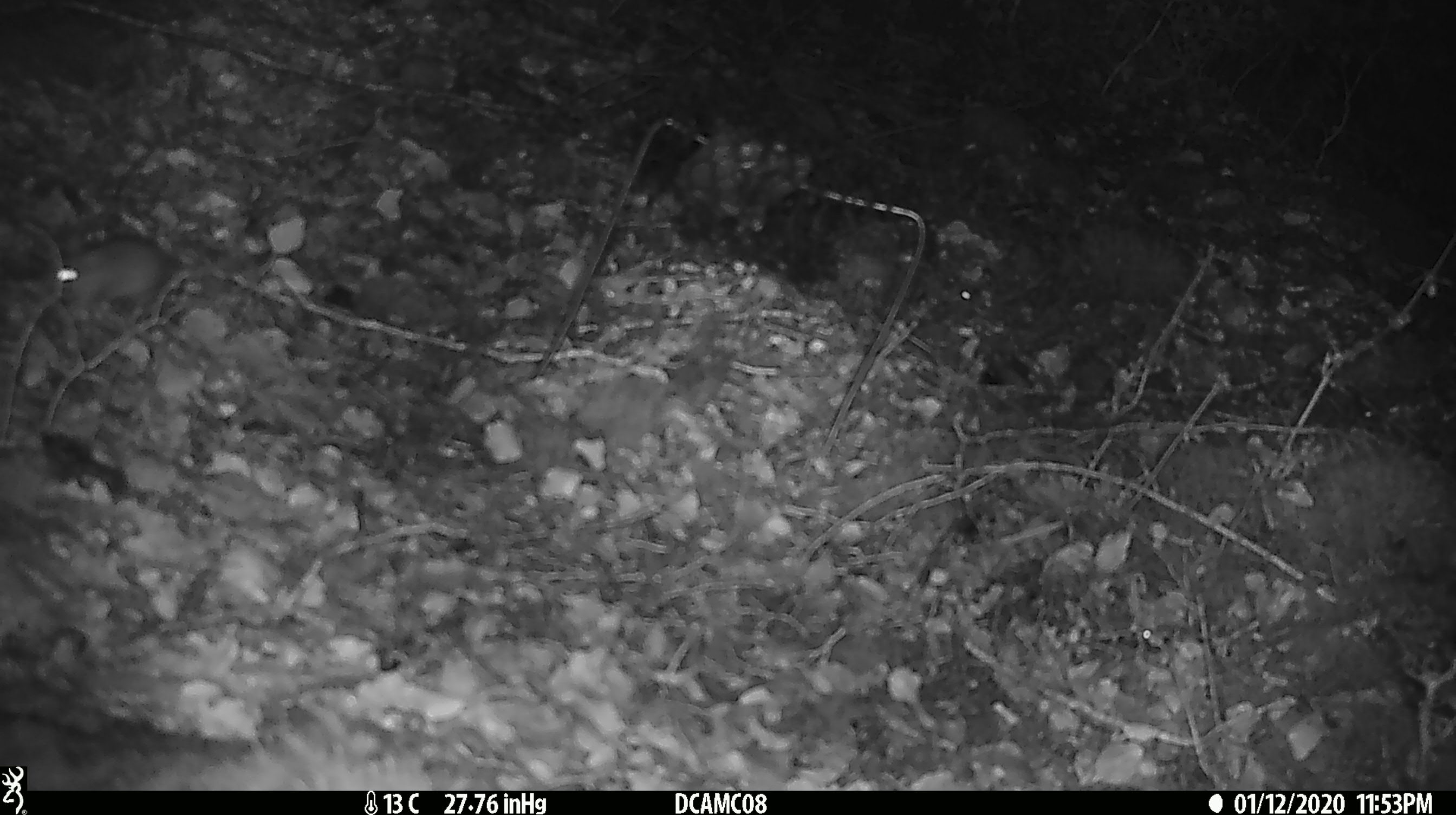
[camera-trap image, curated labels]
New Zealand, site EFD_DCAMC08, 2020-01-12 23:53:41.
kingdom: Animalia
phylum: Chordata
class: Mammalia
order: Rodentia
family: Muridae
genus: Mus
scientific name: Mus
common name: mouse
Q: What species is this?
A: Mouse (Mus).